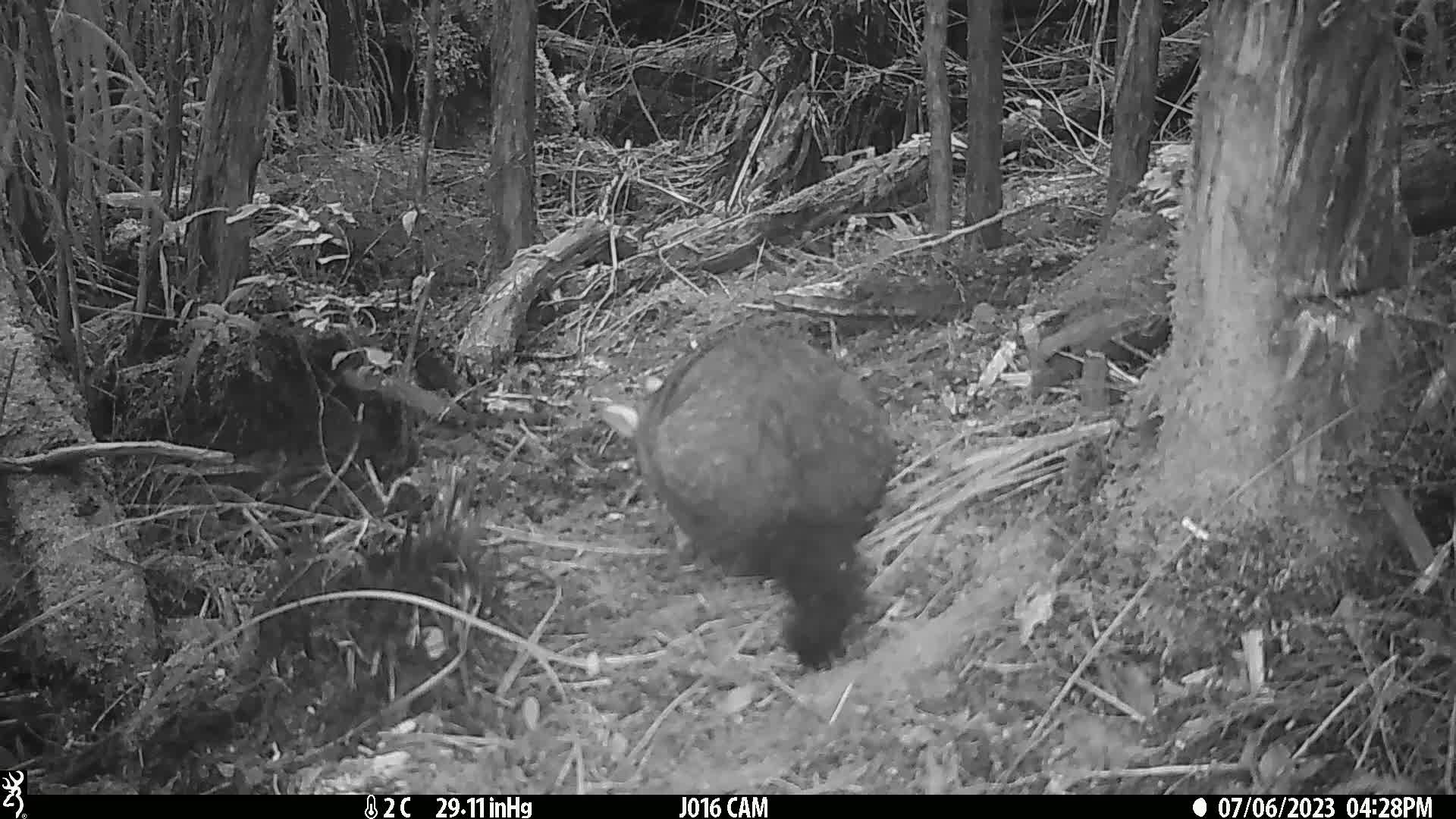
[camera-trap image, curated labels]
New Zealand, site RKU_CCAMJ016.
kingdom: Animalia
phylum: Chordata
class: Mammalia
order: Diprotodontia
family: Phalangeridae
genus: Trichosurus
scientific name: Trichosurus vulpecula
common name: common brushtail possum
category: possum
Possum (common brushtail possum) (Trichosurus vulpecula).